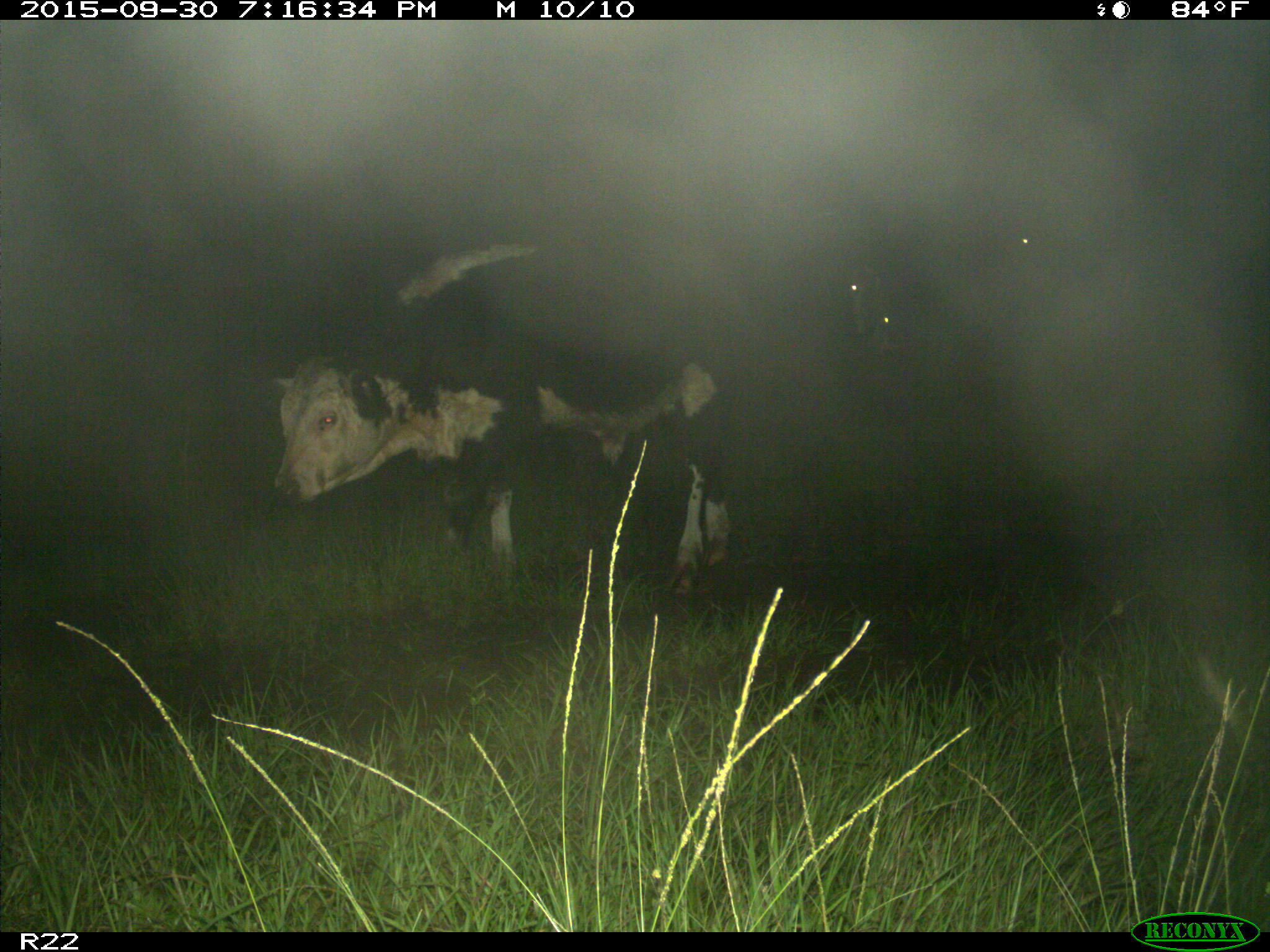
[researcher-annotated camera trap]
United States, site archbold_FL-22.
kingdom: Animalia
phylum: Chordata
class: Mammalia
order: Artiodactyla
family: Bovidae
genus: Bos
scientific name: Bos taurus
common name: domestic cow